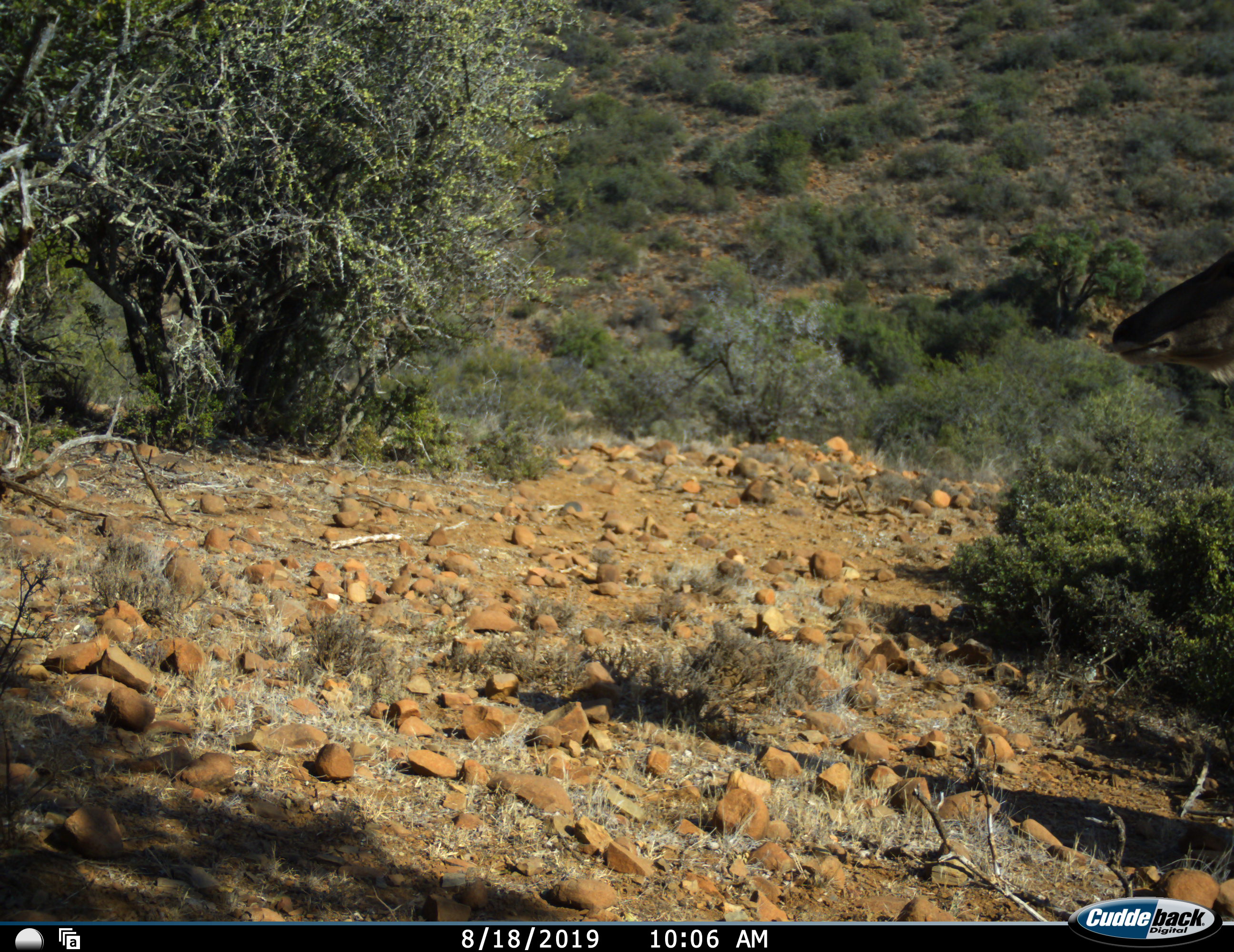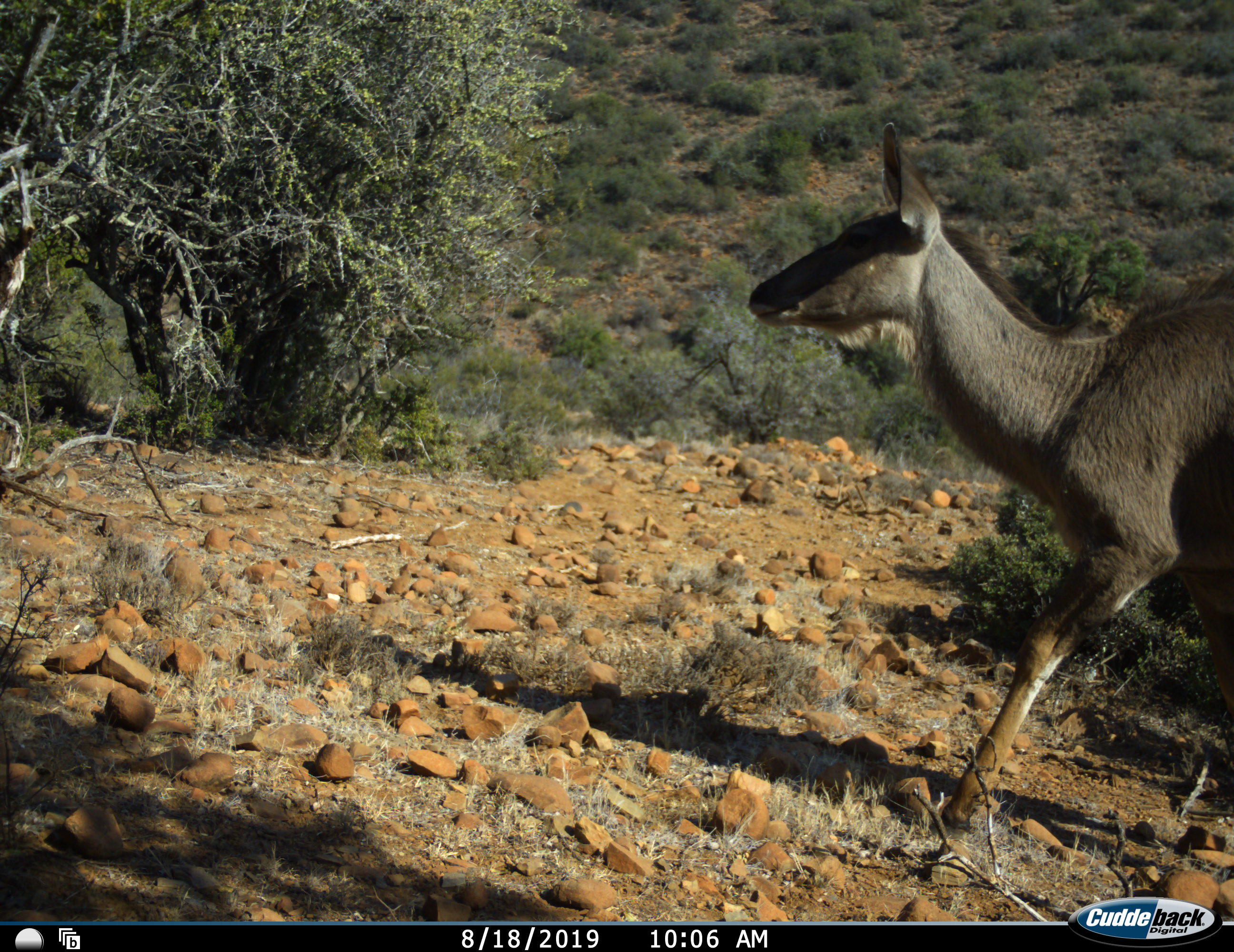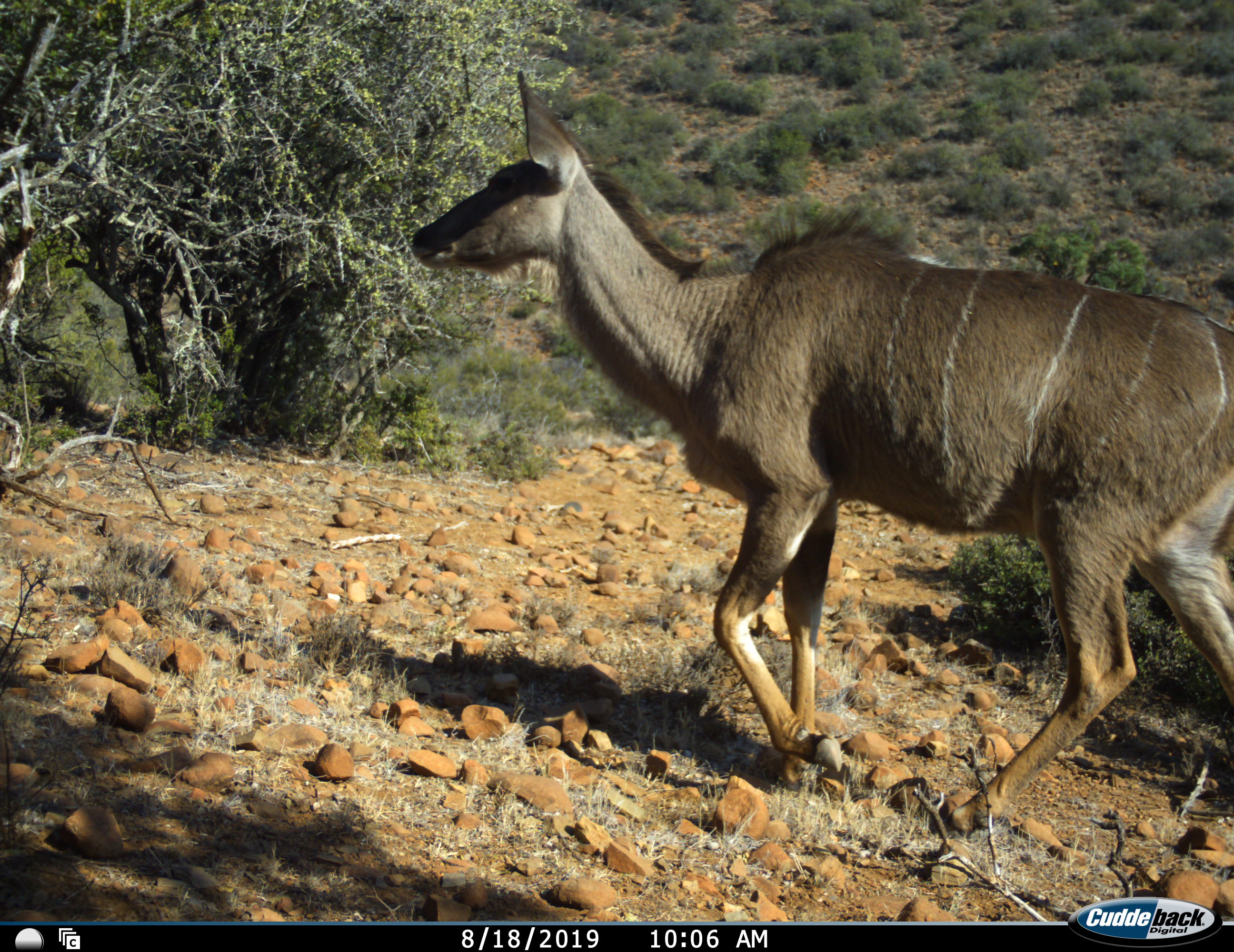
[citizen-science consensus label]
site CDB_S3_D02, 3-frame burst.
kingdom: Animalia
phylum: Chordata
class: Mammalia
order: Artiodactyla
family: Bovidae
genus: Tragelaphus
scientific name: Tragelaphus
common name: kudu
Kudu (Tragelaphus), count 1. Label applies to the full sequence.